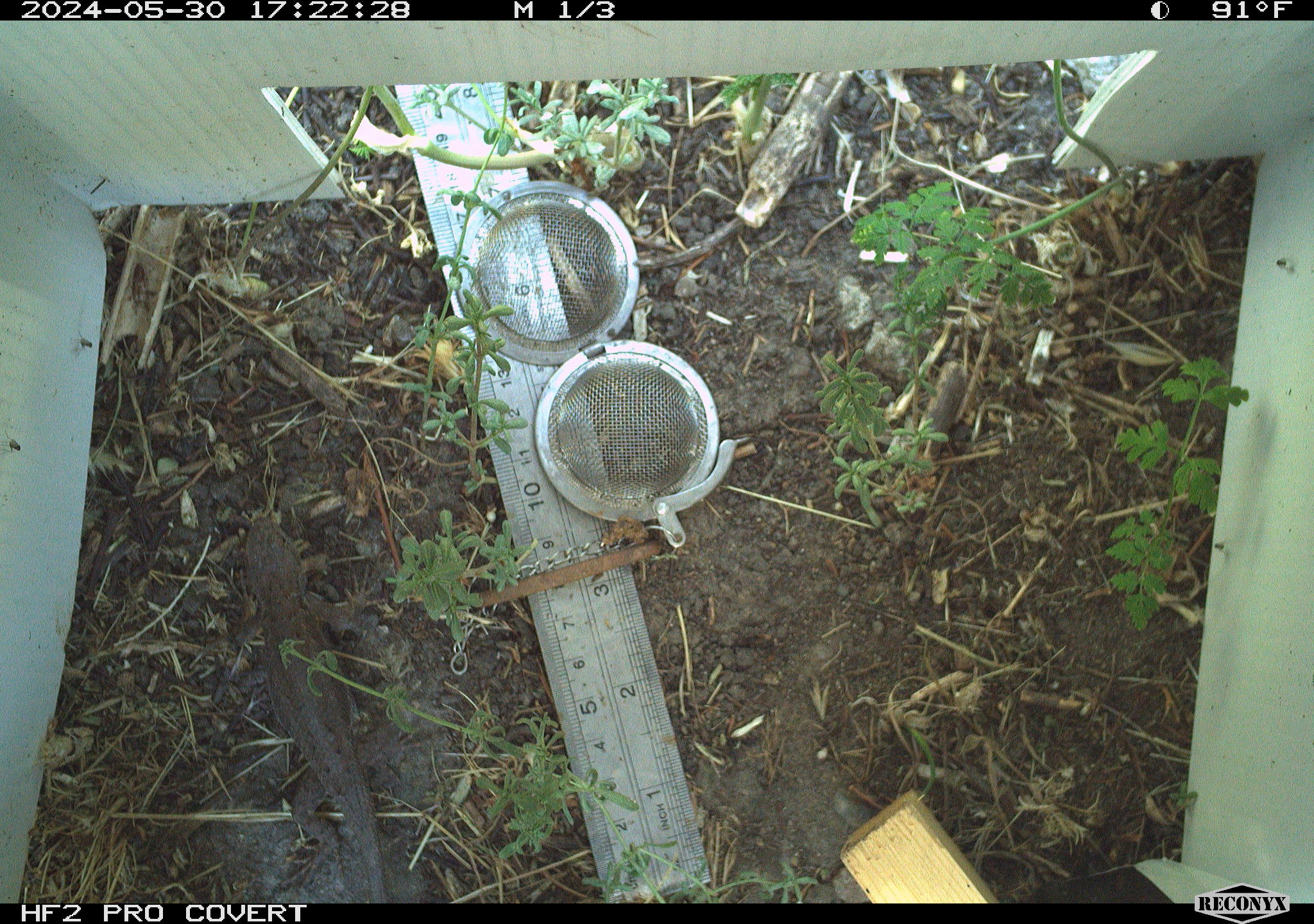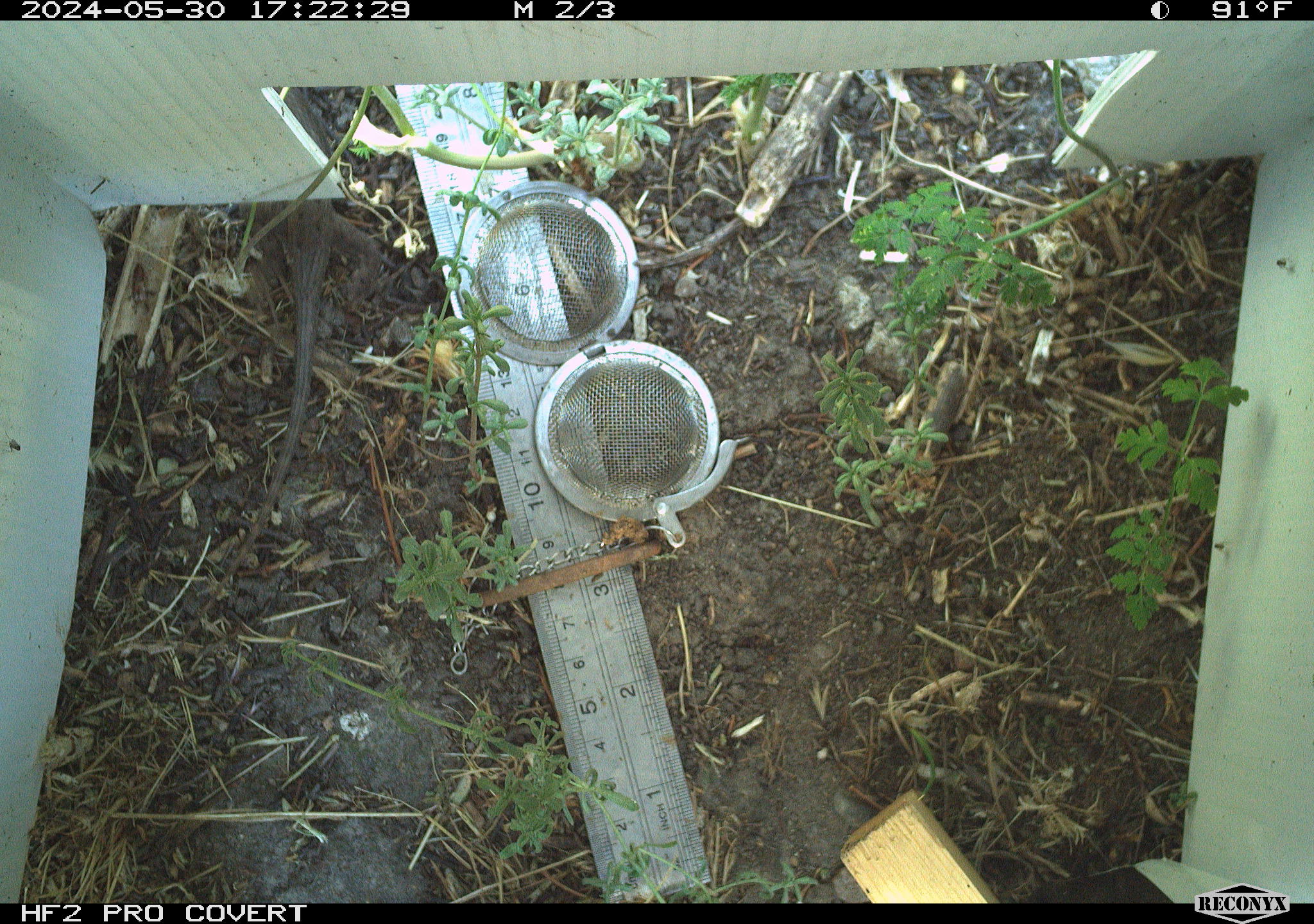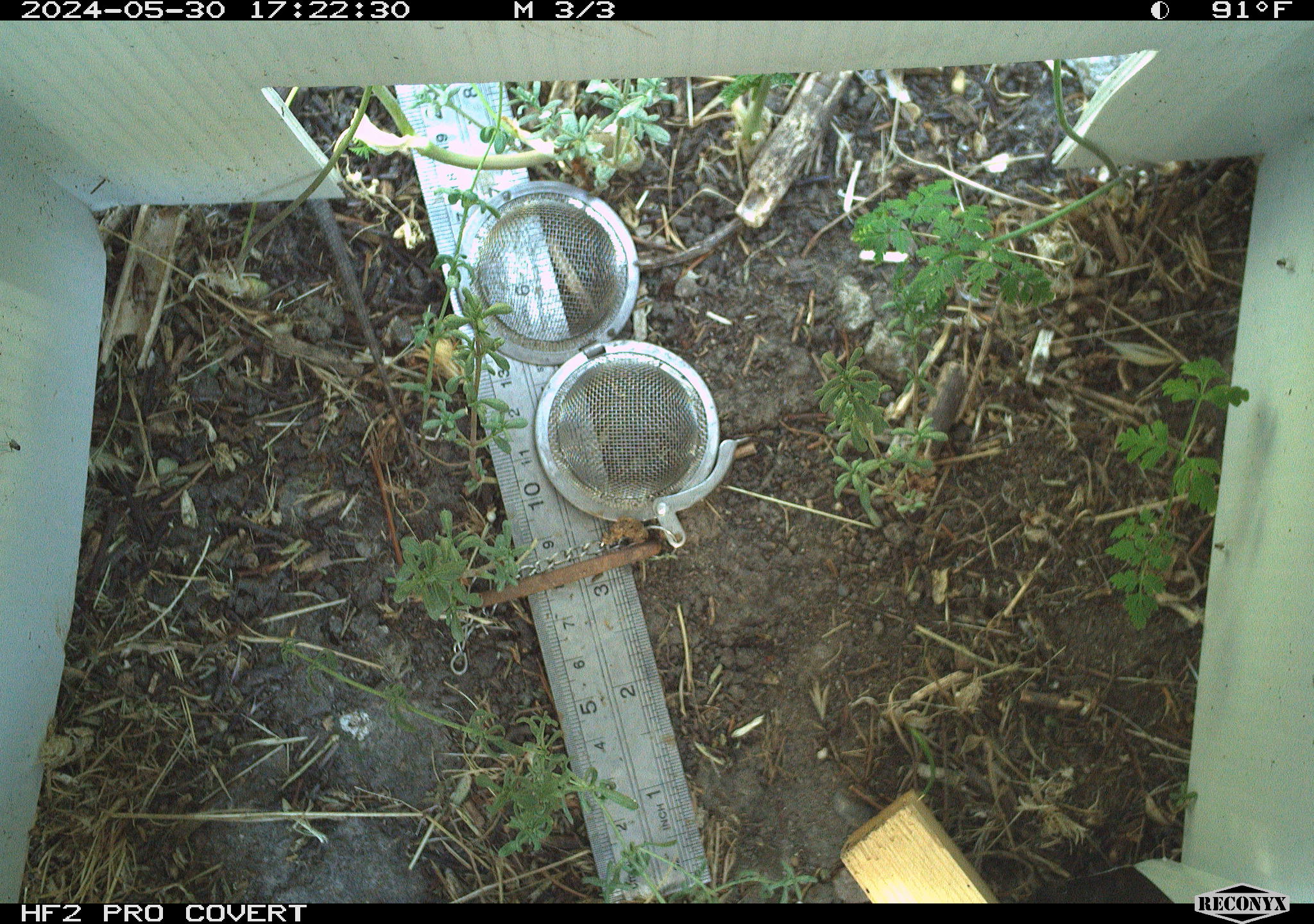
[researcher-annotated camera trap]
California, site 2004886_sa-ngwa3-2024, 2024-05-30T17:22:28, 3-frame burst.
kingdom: Animalia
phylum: Chordata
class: Reptilia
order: Squamata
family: Phrynosomatidae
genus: Sceloporus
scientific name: Sceloporus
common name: spiny lizards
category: sceloporus species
Sceloporus species (spiny lizards) (Sceloporus).